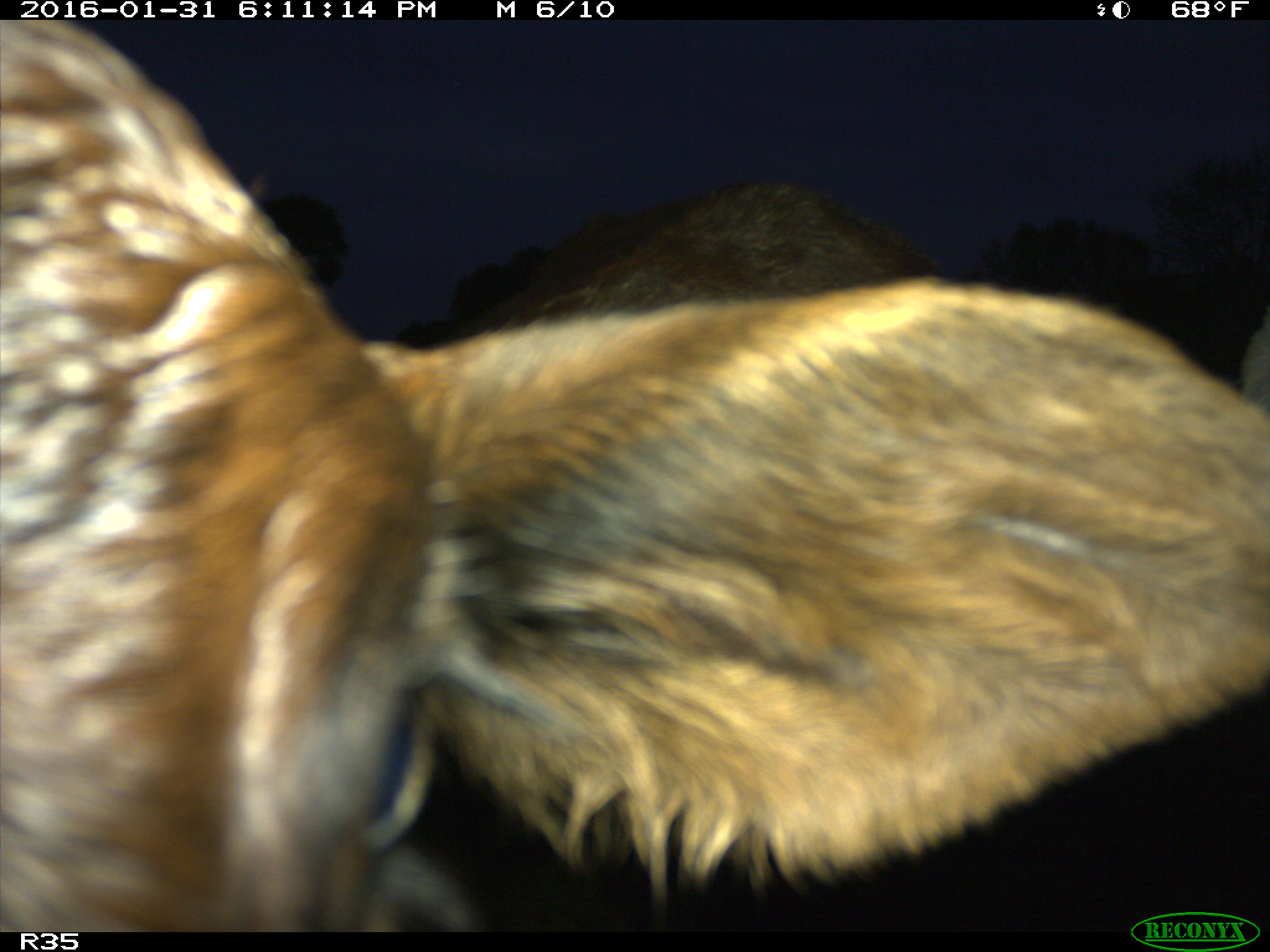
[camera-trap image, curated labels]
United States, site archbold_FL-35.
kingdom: Animalia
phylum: Chordata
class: Mammalia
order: Artiodactyla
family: Bovidae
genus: Bos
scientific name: Bos taurus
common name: domestic cow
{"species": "Bos taurus (domestic cow)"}